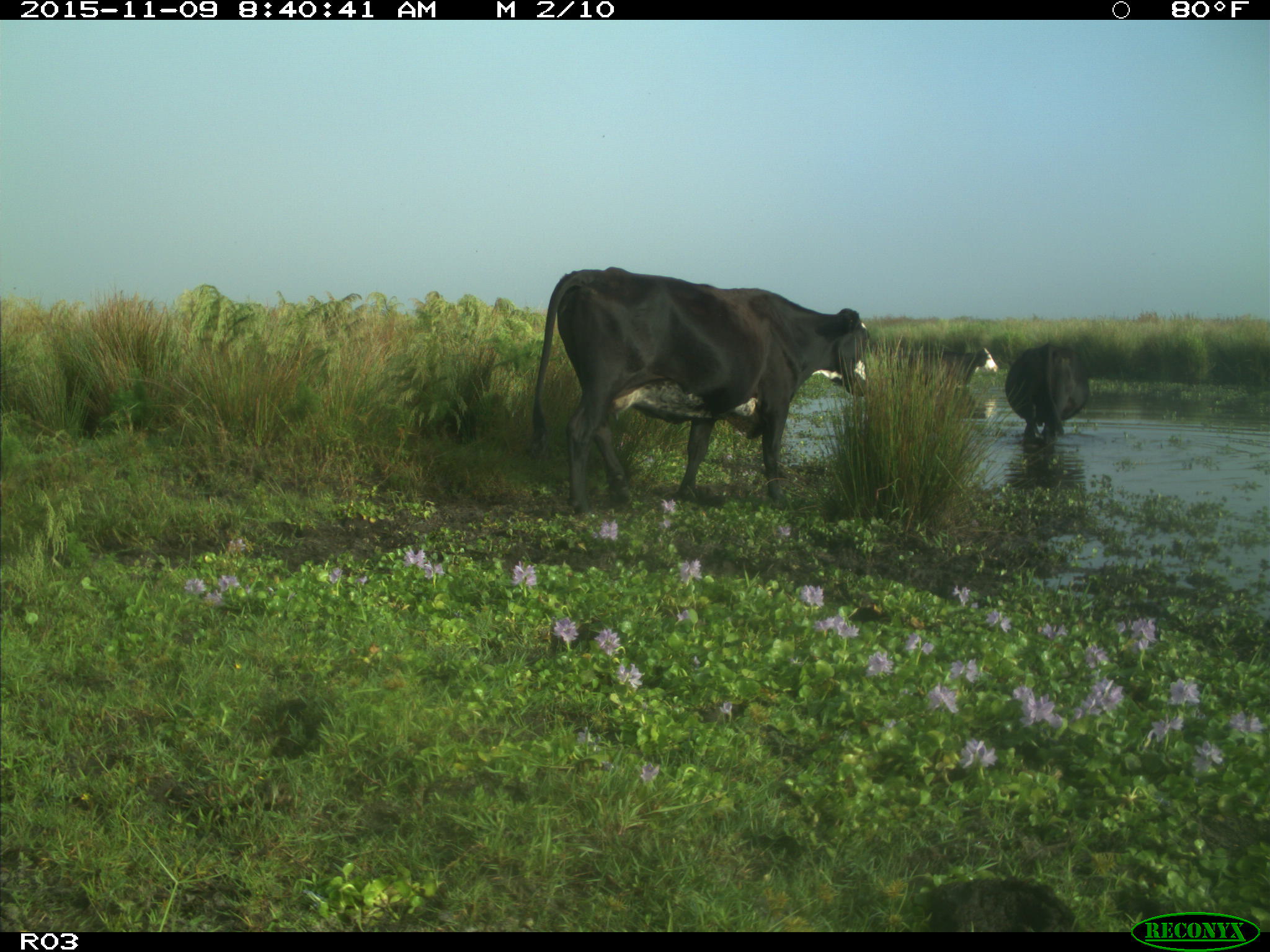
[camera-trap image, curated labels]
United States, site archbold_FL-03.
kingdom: Animalia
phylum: Chordata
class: Mammalia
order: Artiodactyla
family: Bovidae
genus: Bos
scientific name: Bos taurus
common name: domestic cow